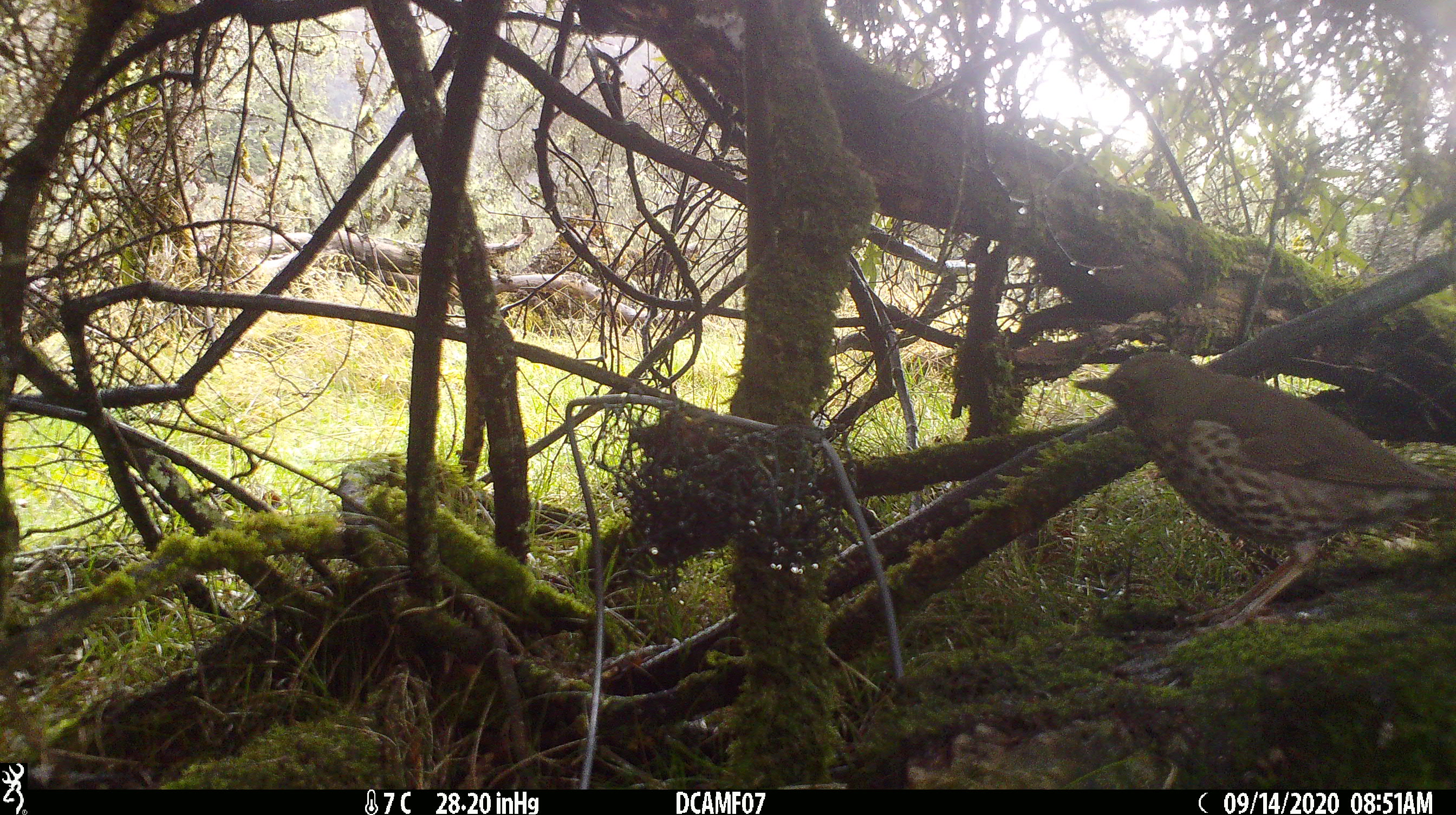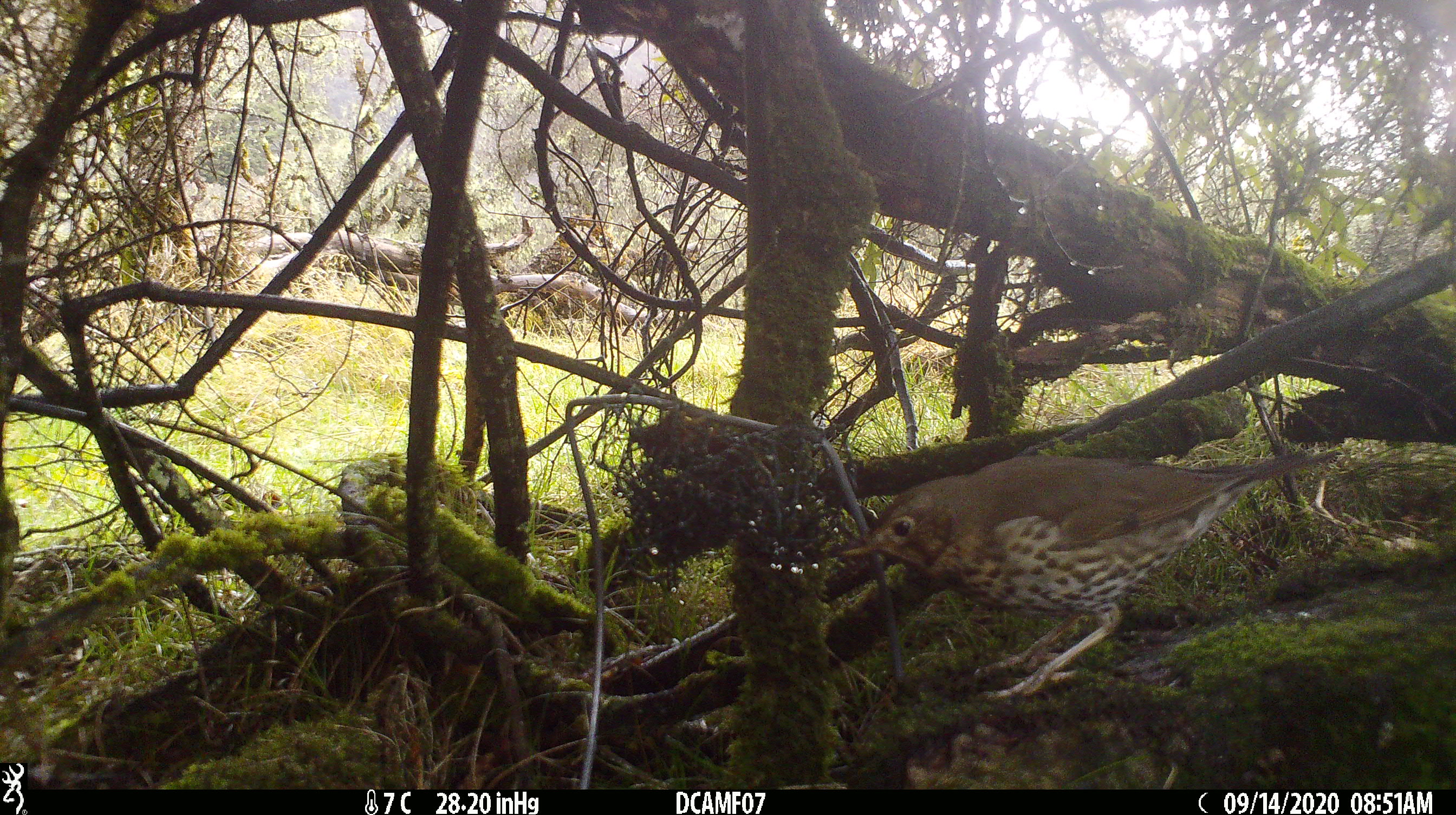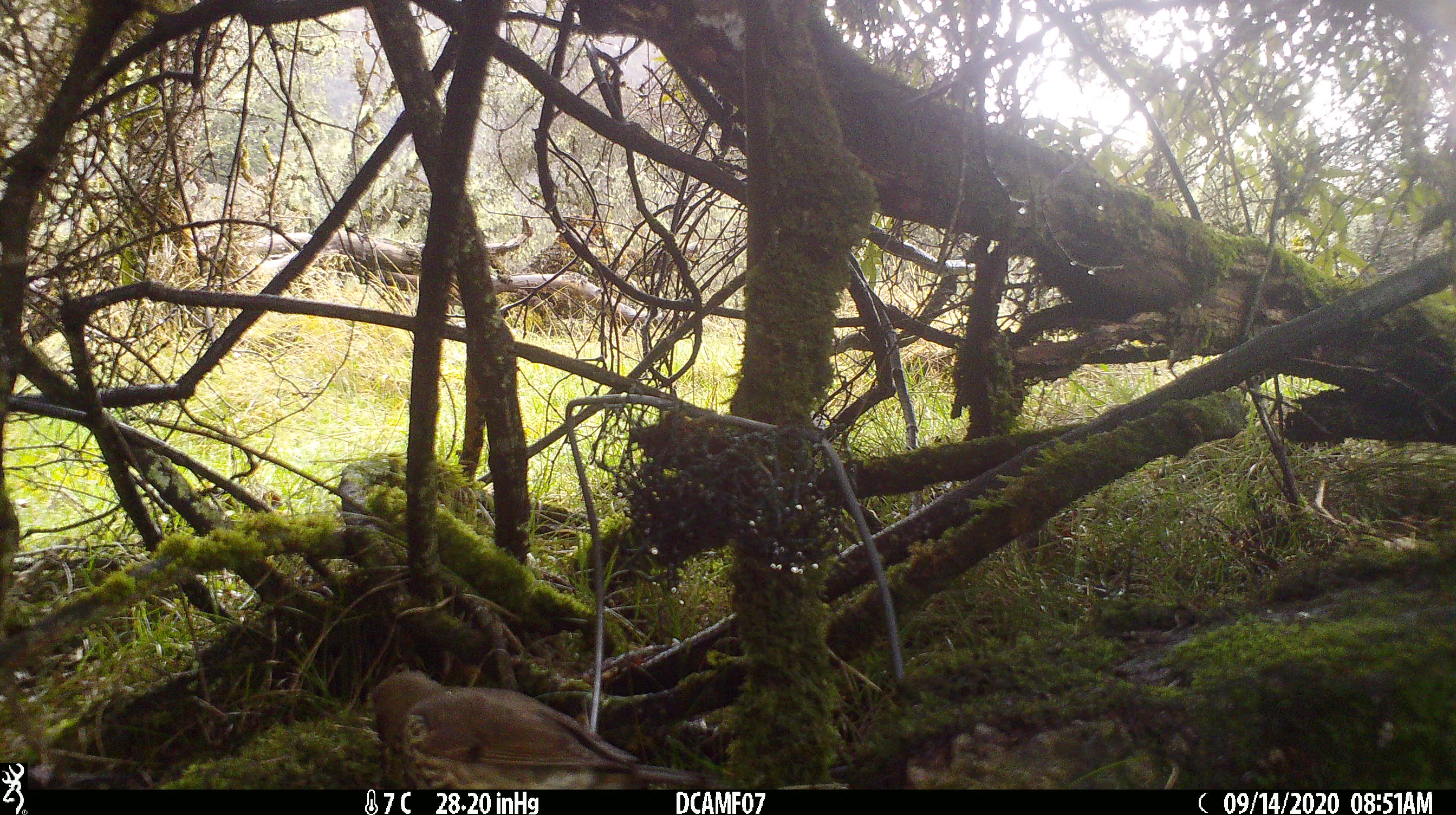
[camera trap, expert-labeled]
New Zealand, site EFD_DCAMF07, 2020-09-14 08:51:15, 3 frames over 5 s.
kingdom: Animalia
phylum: Chordata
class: Aves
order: Passeriformes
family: Turdidae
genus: Turdus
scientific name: Turdus philomelos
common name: song thrush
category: thrush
Thrush (song thrush) (Turdus philomelos).